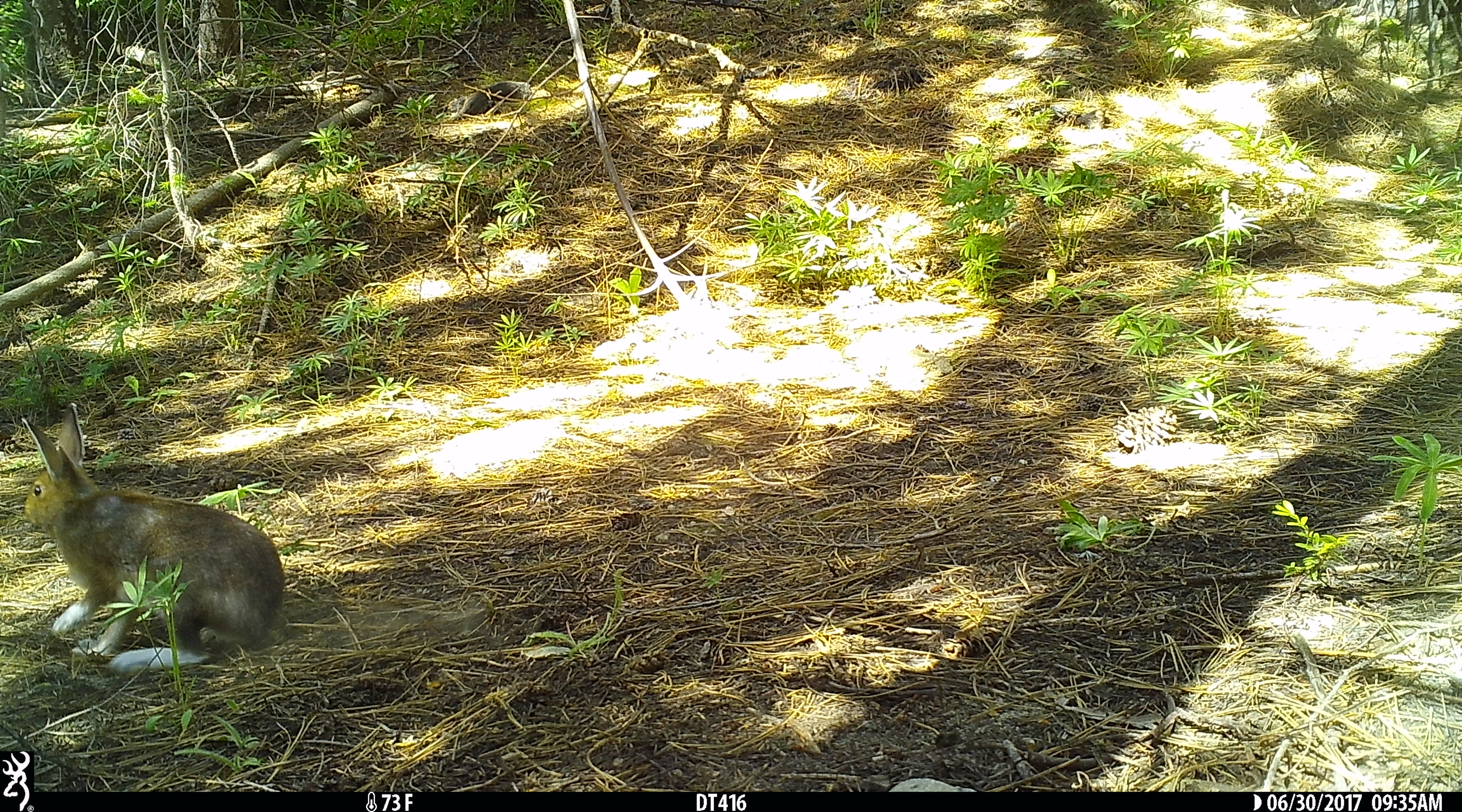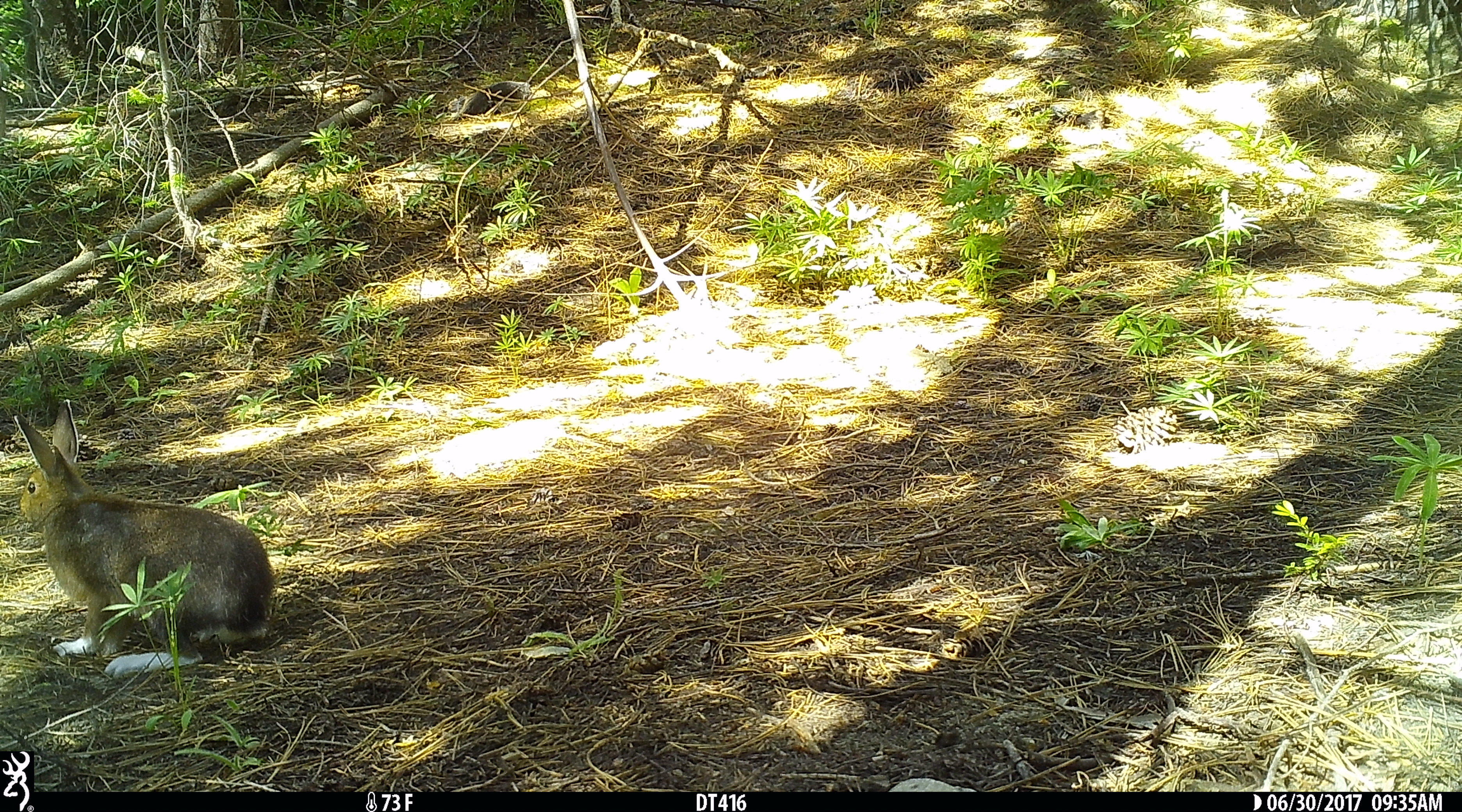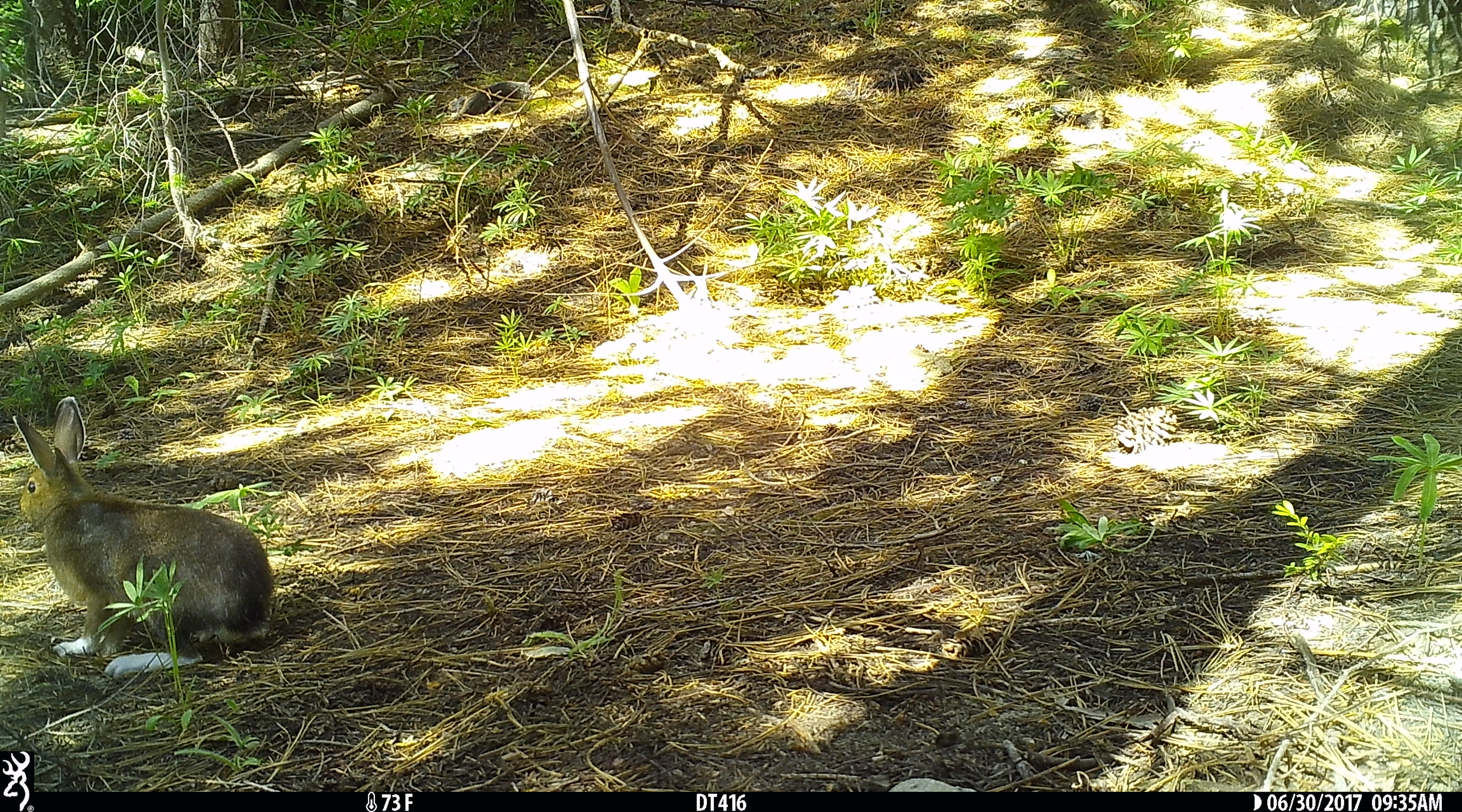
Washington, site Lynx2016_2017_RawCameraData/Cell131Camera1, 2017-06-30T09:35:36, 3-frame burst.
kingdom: Animalia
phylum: Chordata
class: Mammalia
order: Lagomorpha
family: Leporidae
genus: Lepus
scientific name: Lepus americanus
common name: snowshoe hare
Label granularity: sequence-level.